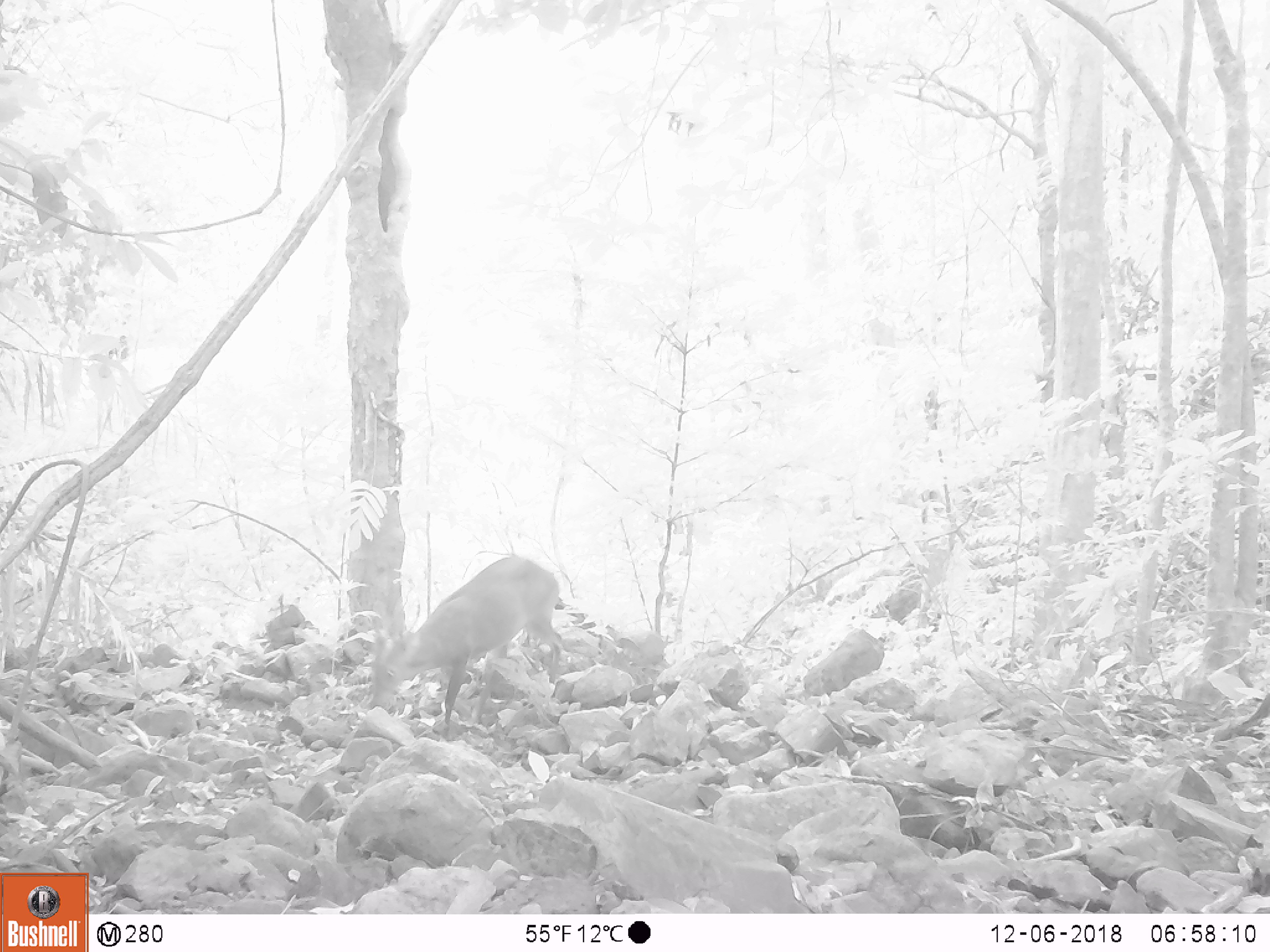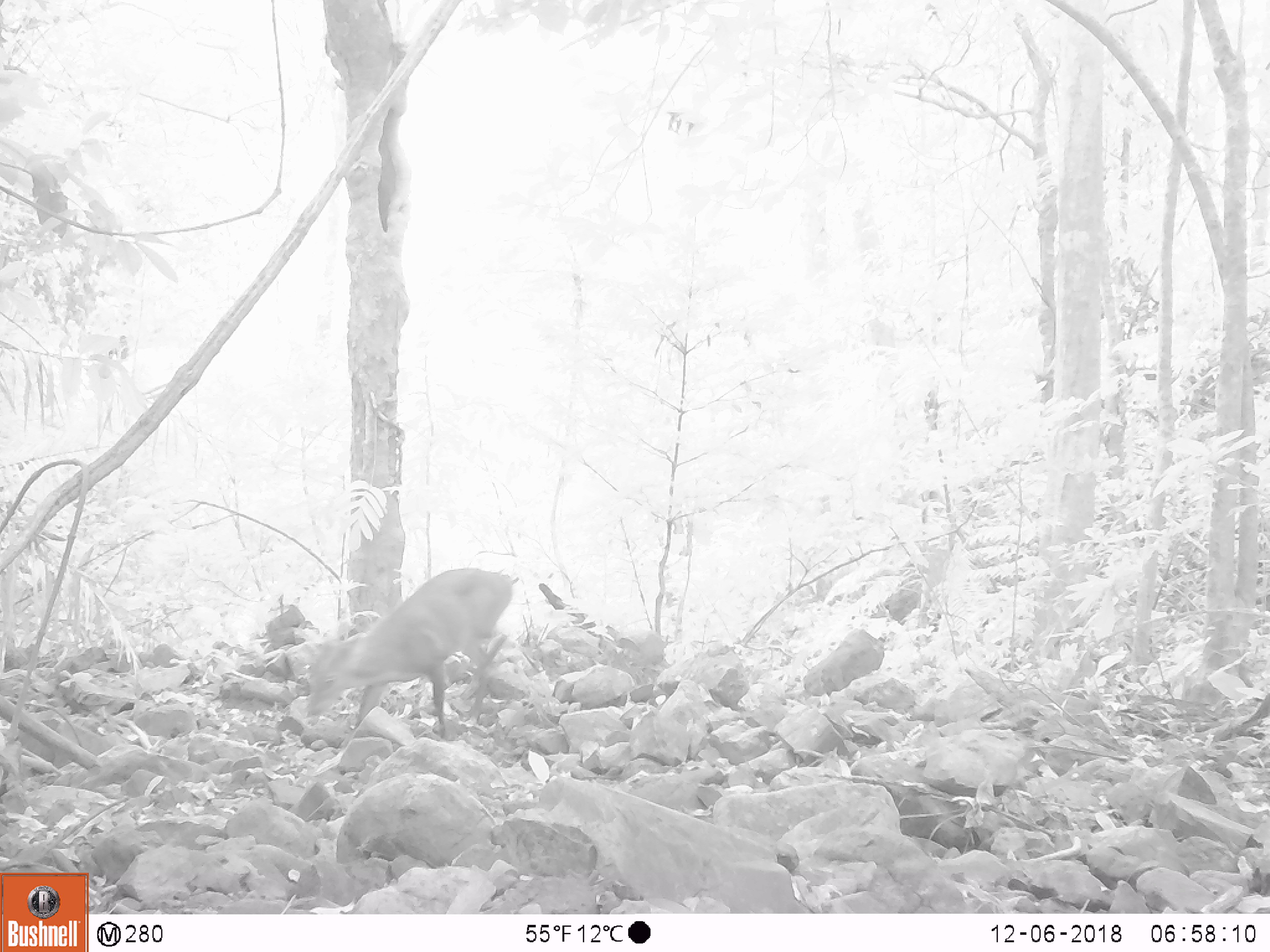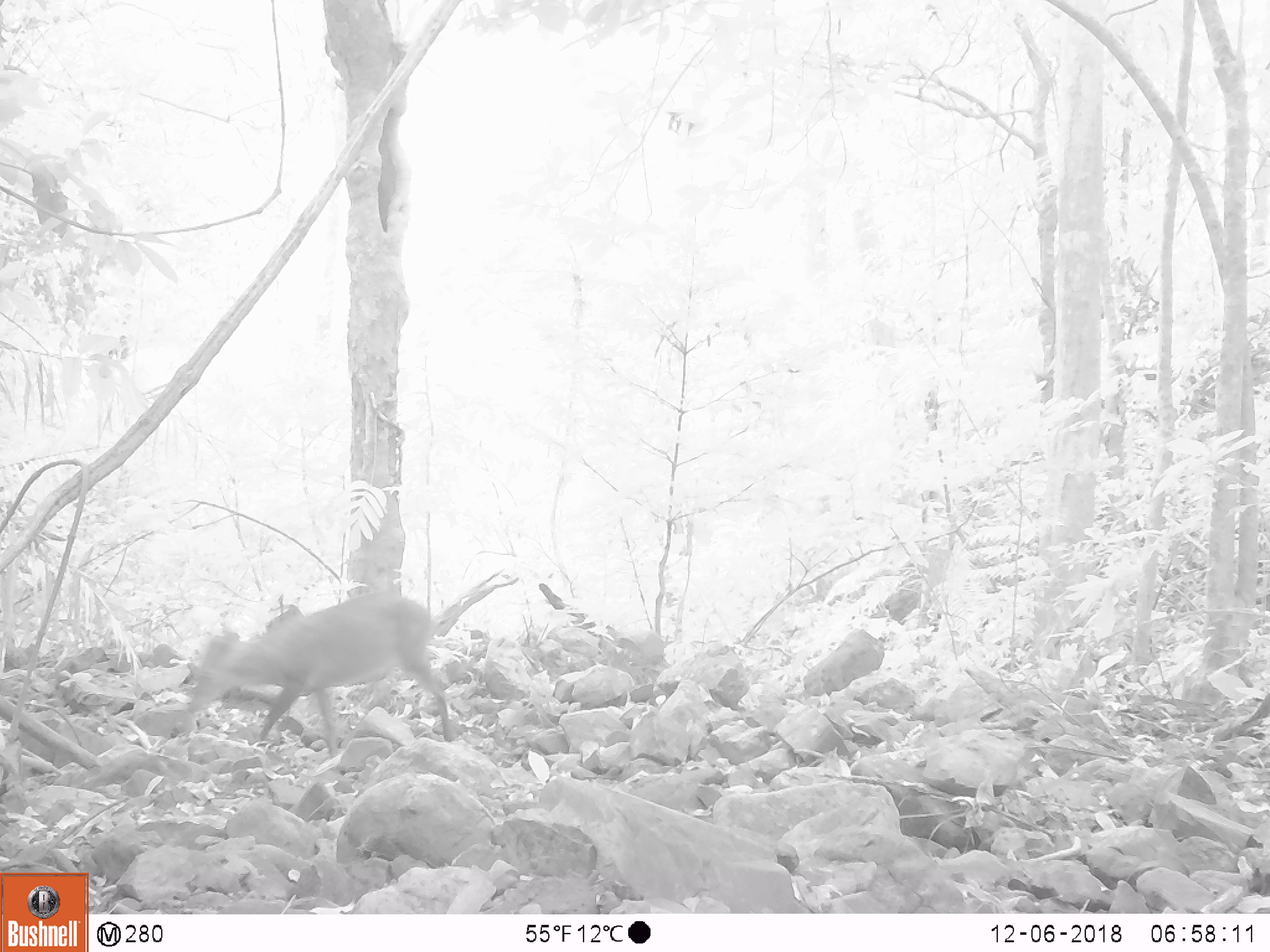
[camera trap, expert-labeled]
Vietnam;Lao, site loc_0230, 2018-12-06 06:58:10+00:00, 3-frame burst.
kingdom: Animalia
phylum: Chordata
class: Mammalia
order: Artiodactyla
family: Cervidae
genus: Muntiacus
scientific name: Muntiacus vuquangensis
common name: large-antlered muntjac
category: large antlered muntjac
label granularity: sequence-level